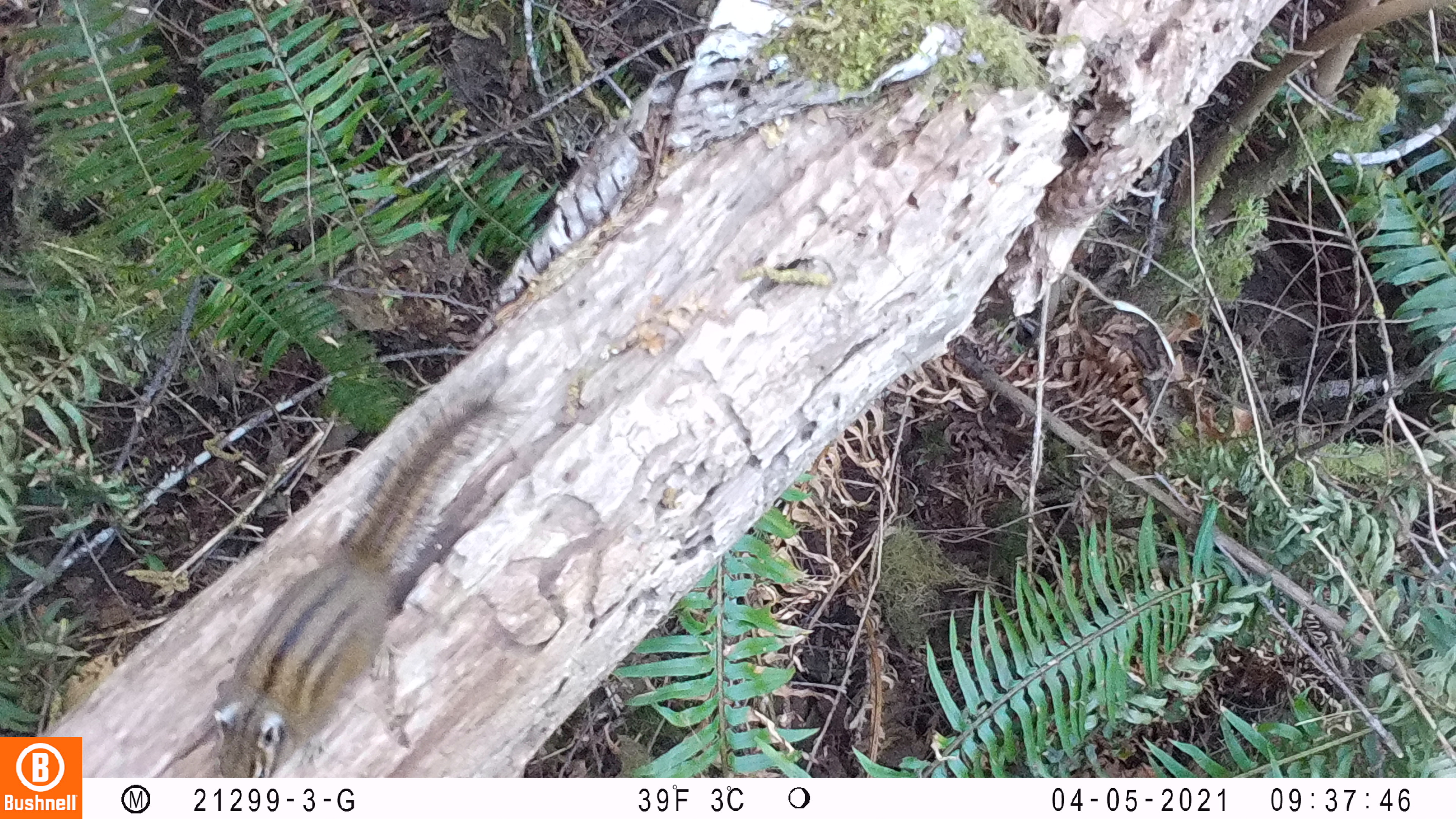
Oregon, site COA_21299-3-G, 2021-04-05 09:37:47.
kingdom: Animalia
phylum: Chordata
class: Mammalia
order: Rodentia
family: Sciuridae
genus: Neotamias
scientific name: Neotamias townsendii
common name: townsend's chipmunk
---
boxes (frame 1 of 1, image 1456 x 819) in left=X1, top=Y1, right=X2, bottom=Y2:
townsend's chipmunk: left=207, top=368, right=533, bottom=776